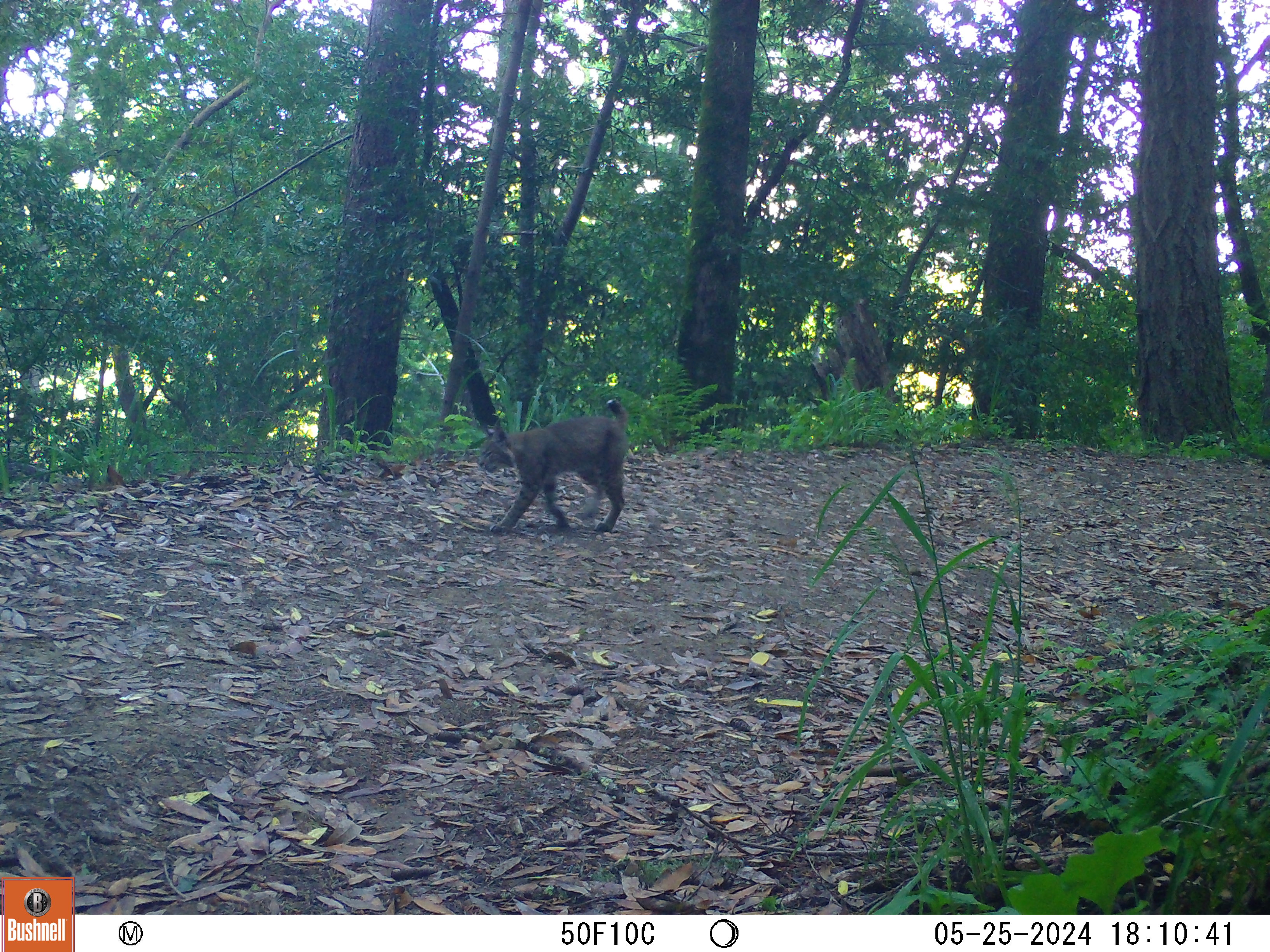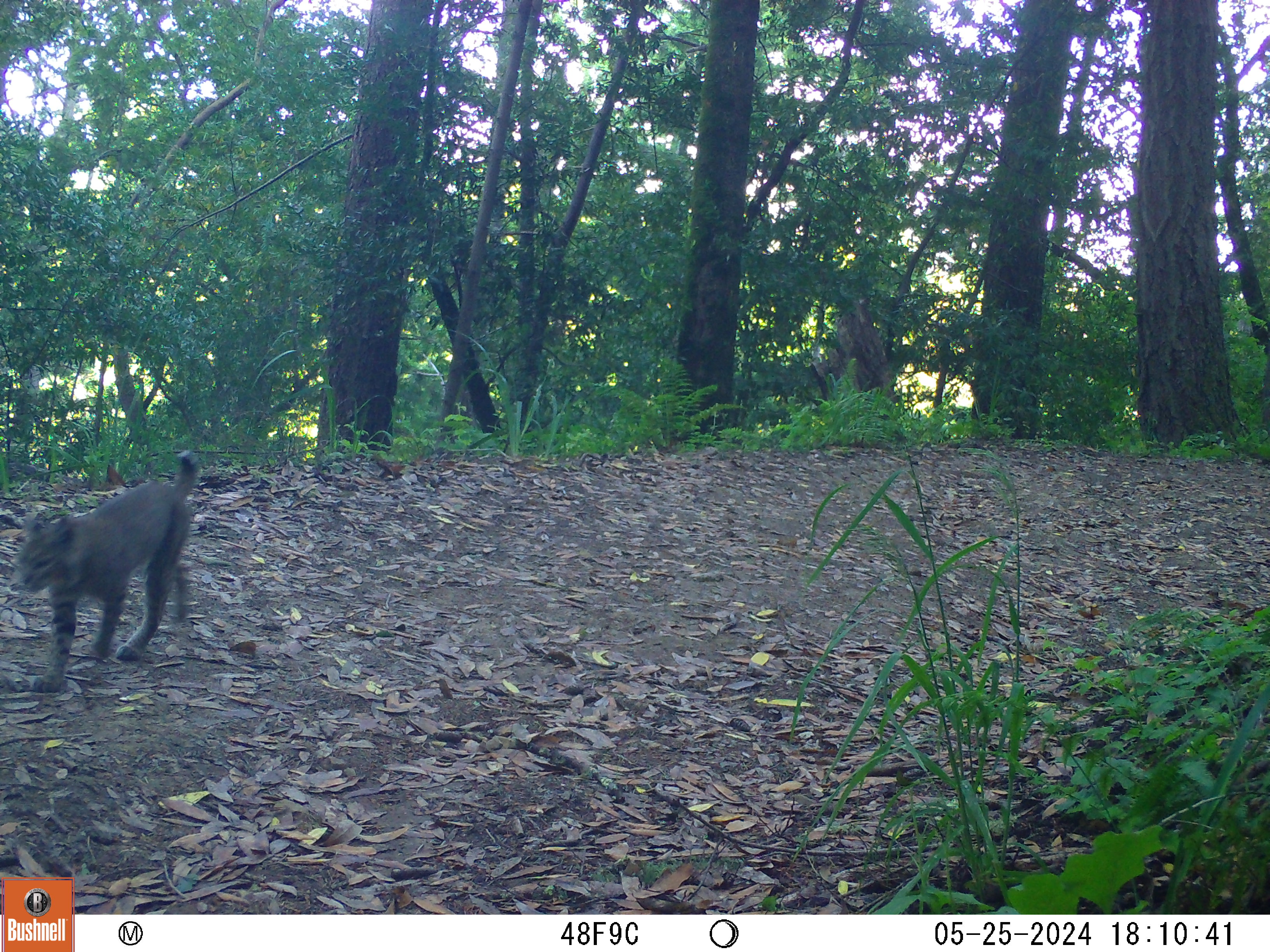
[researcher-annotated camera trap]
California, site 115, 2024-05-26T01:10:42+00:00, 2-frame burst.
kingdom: Animalia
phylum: Chordata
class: Mammalia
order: Carnivora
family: Felidae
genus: Lynx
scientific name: Lynx rufus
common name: bobcat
Bobcat (Lynx rufus).